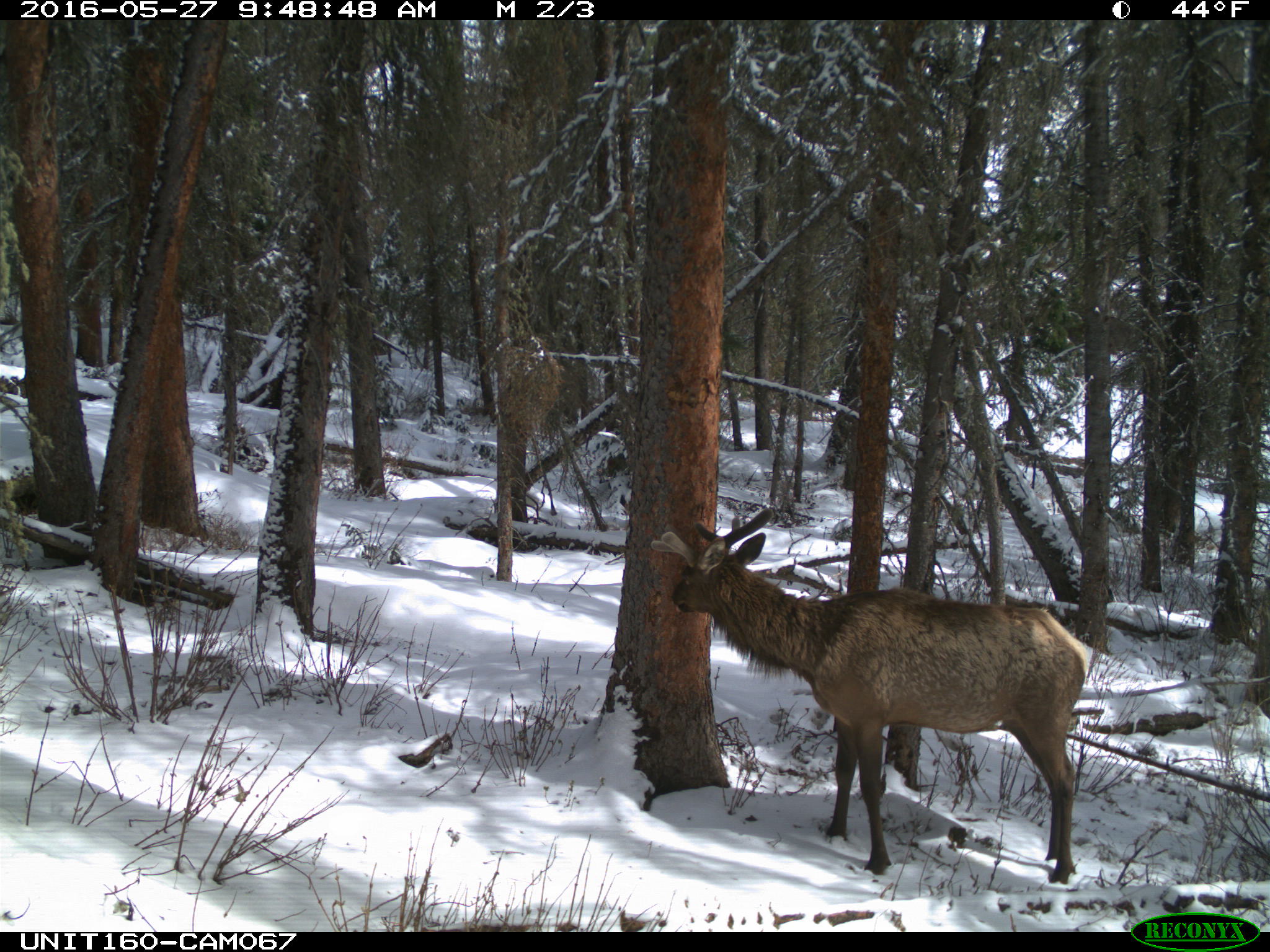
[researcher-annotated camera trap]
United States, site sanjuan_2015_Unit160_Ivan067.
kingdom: Animalia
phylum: Chordata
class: Mammalia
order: Artiodactyla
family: Cervidae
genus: Cervus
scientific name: Cervus elaphus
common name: red deer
Cervus elaphus (red deer).